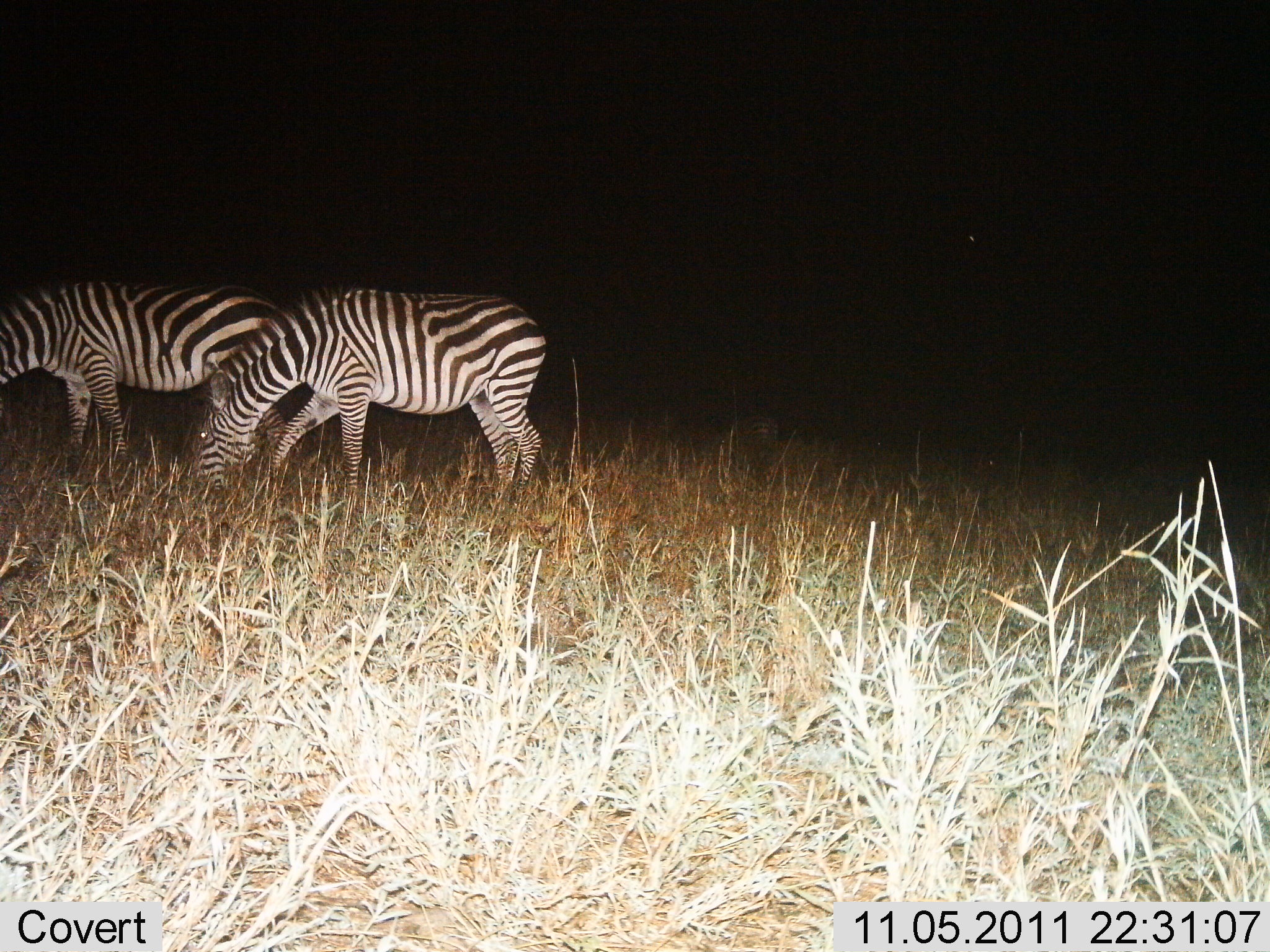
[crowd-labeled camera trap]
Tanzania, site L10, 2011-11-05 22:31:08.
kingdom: Animalia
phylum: Chordata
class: Mammalia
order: Perissodactyla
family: Equidae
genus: Equus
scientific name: Equus quagga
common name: plains zebra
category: zebra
Zebra (plains zebra) (Equus quagga), count 2. Behavior (volunteer vote fractions): standing 43%, resting 0%, moving 0%, interacting 0%. Young present (vote fraction): 0%. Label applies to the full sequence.